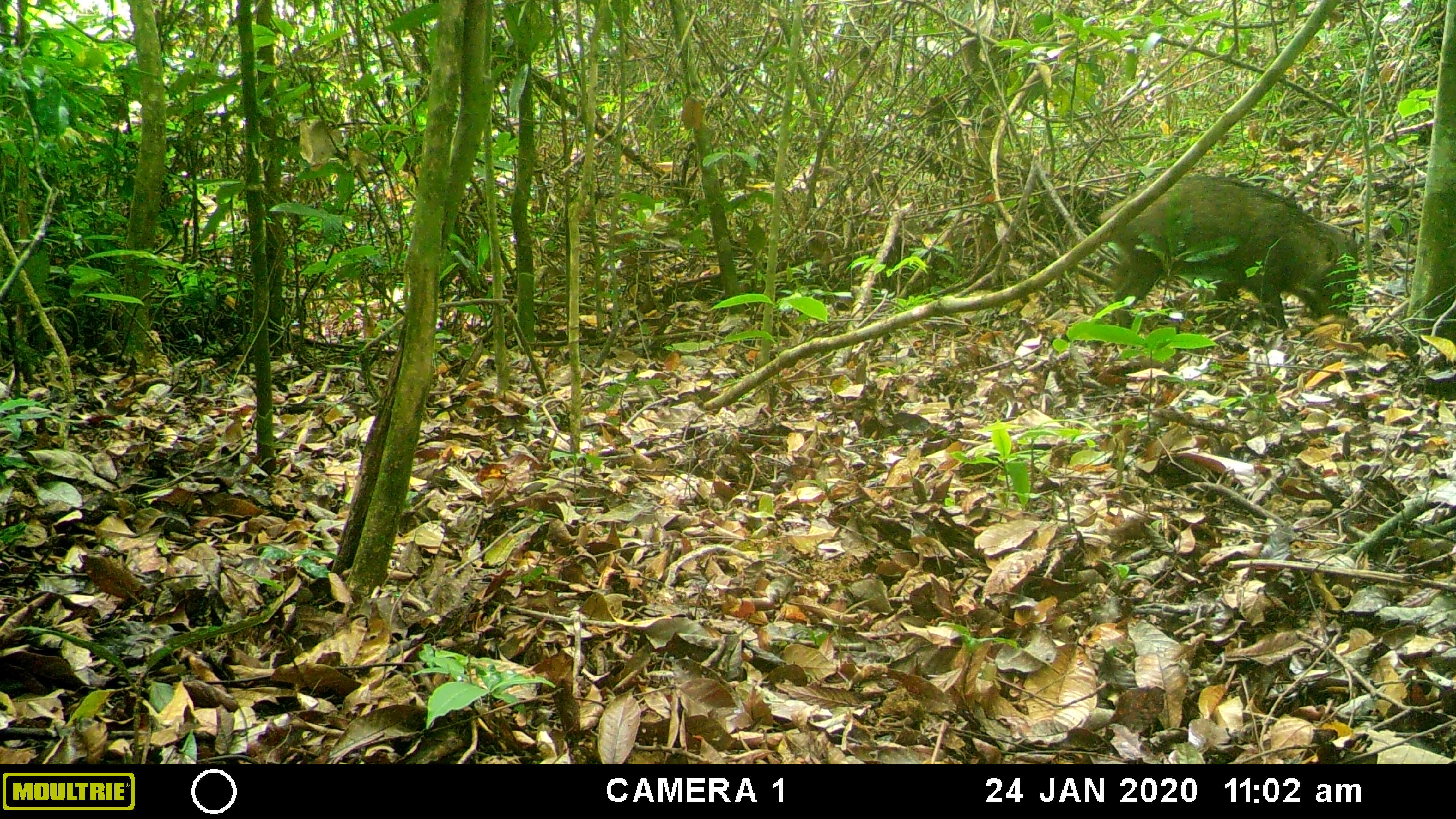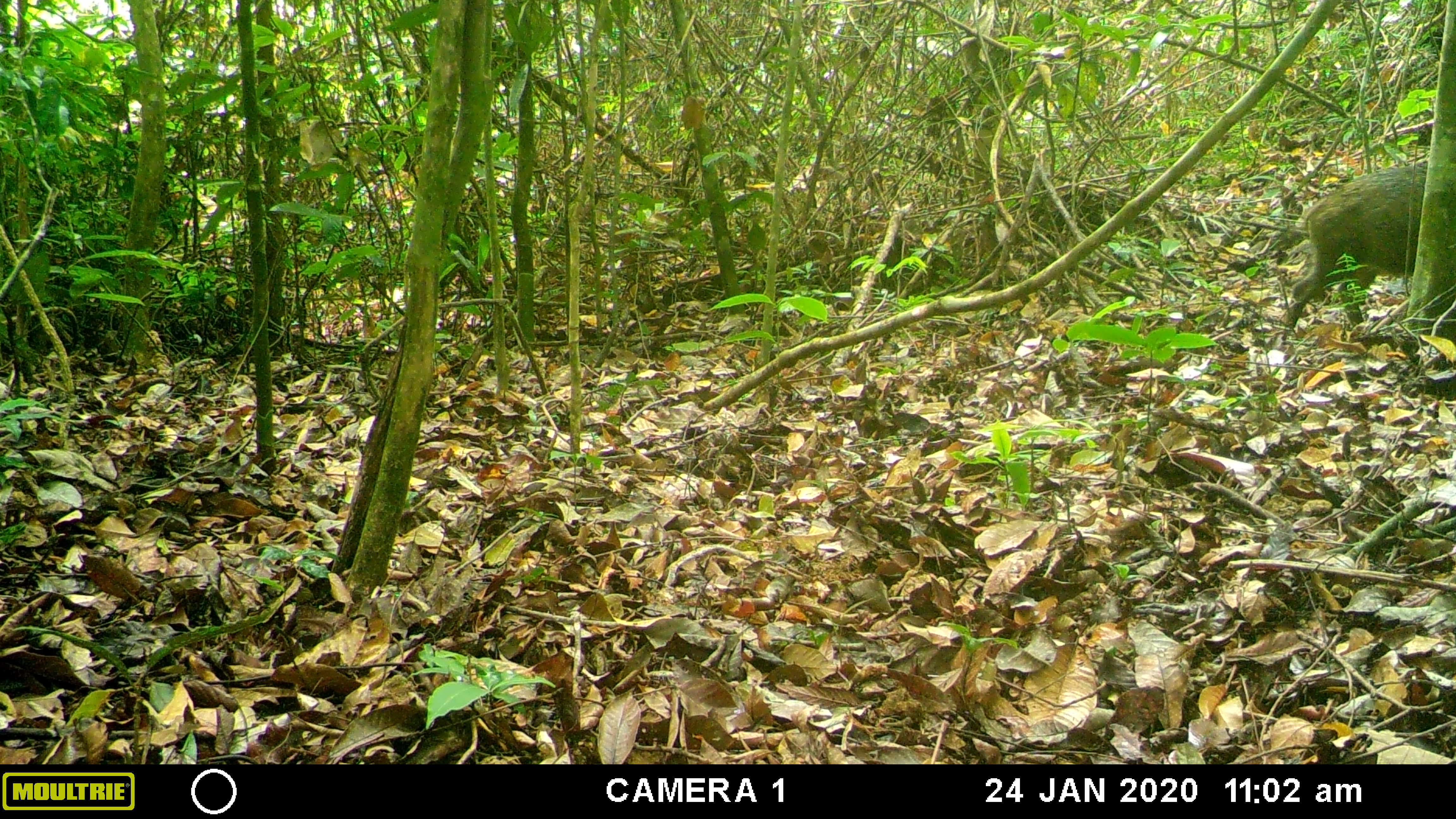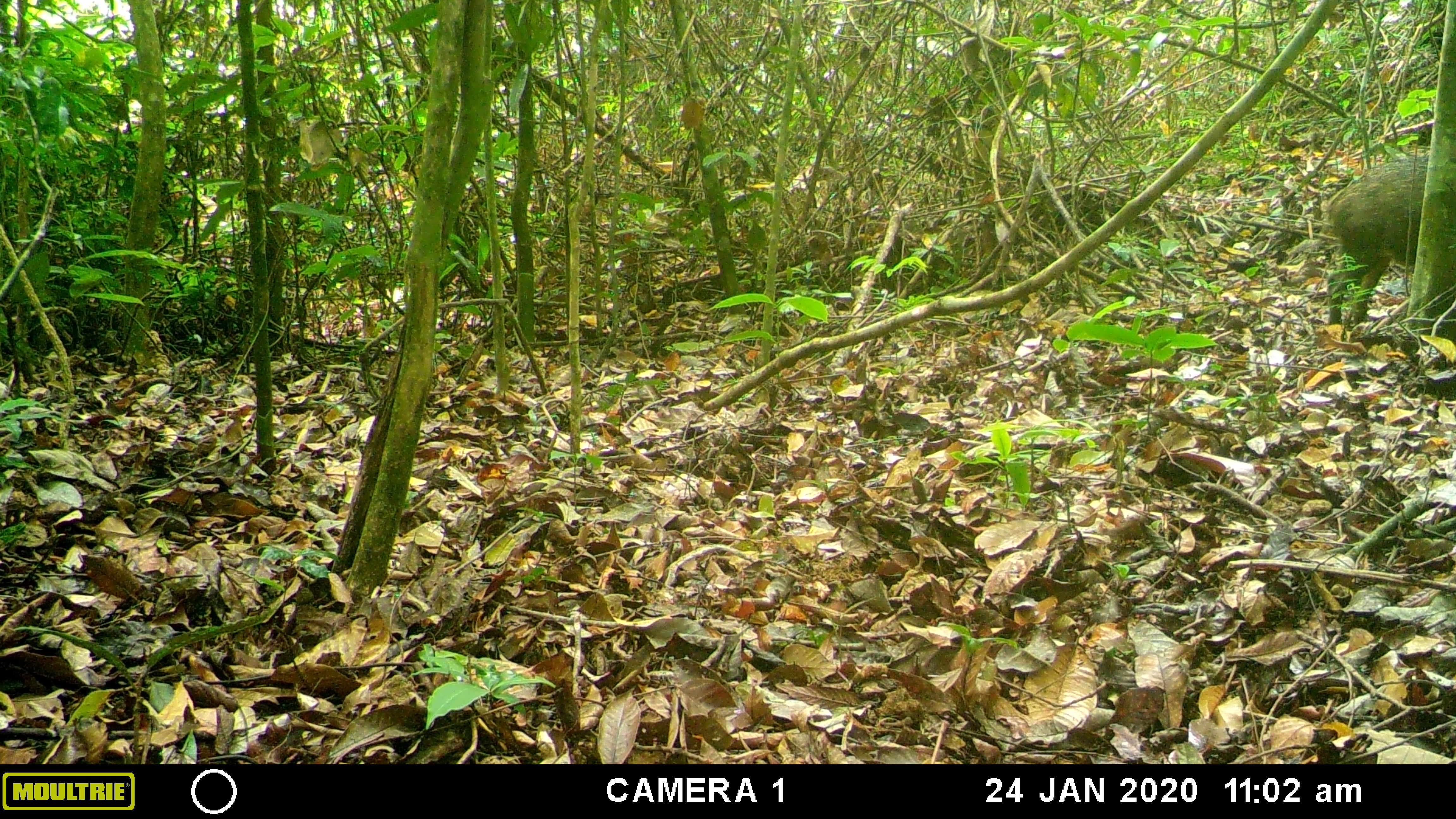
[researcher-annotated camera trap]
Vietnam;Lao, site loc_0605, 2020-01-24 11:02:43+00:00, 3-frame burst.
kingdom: Animalia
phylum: Chordata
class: Mammalia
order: Artiodactyla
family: Suidae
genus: Sus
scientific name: Sus scrofa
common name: eurasian wild pig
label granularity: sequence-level